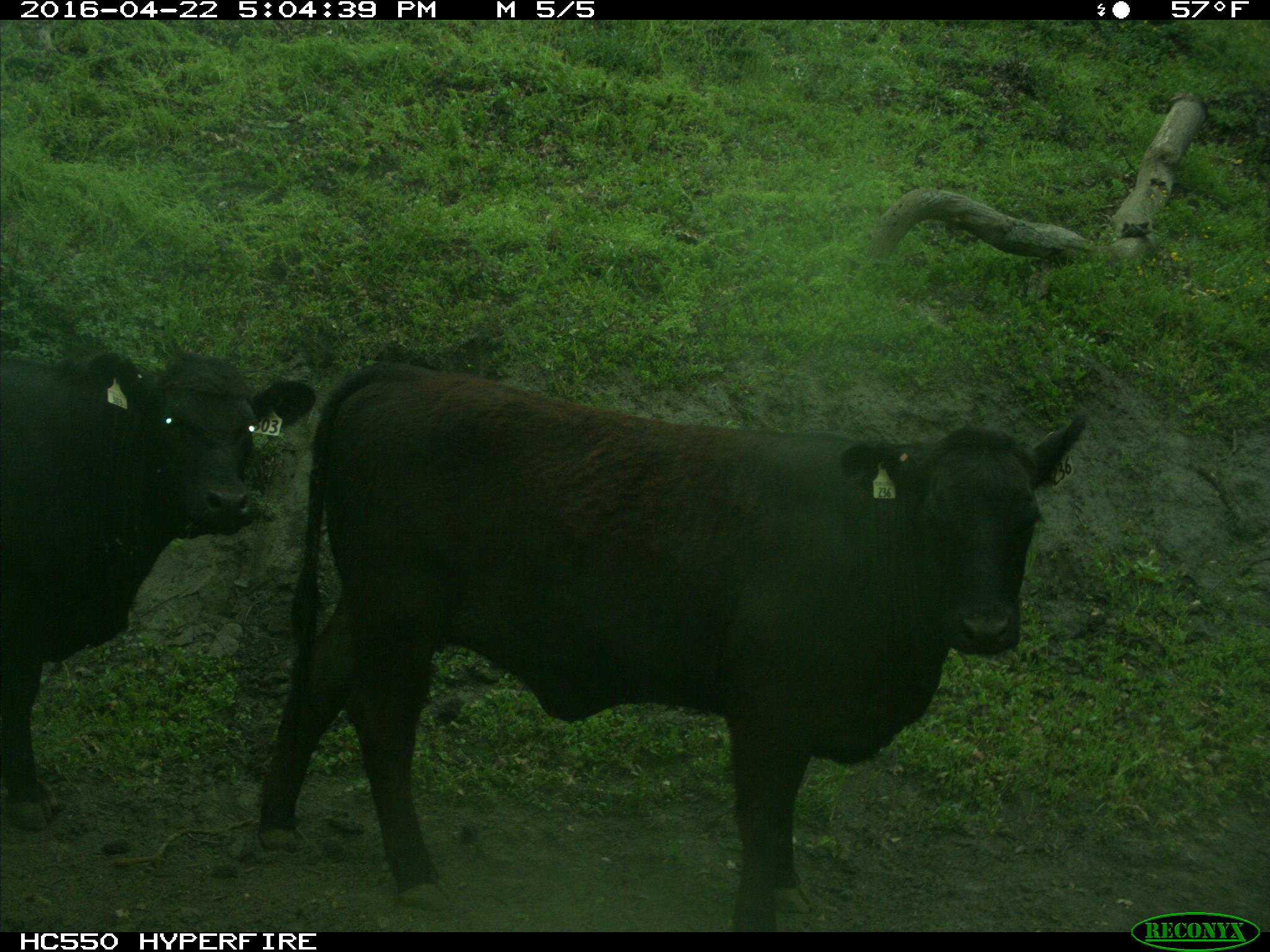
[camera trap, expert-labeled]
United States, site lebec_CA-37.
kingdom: Animalia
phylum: Chordata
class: Mammalia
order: Artiodactyla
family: Bovidae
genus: Bos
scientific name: Bos taurus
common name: domestic cow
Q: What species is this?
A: Bos taurus (domestic cow).